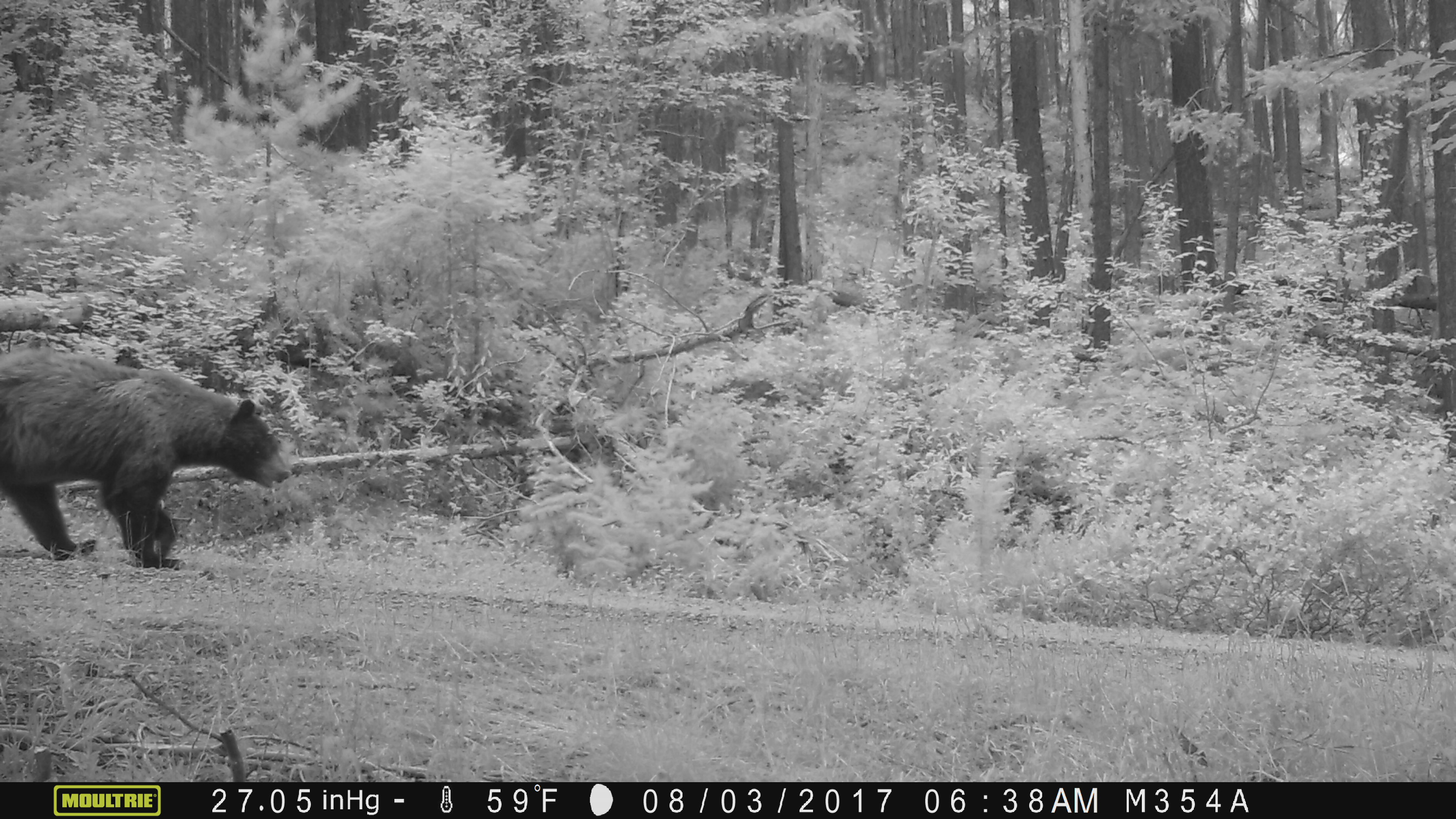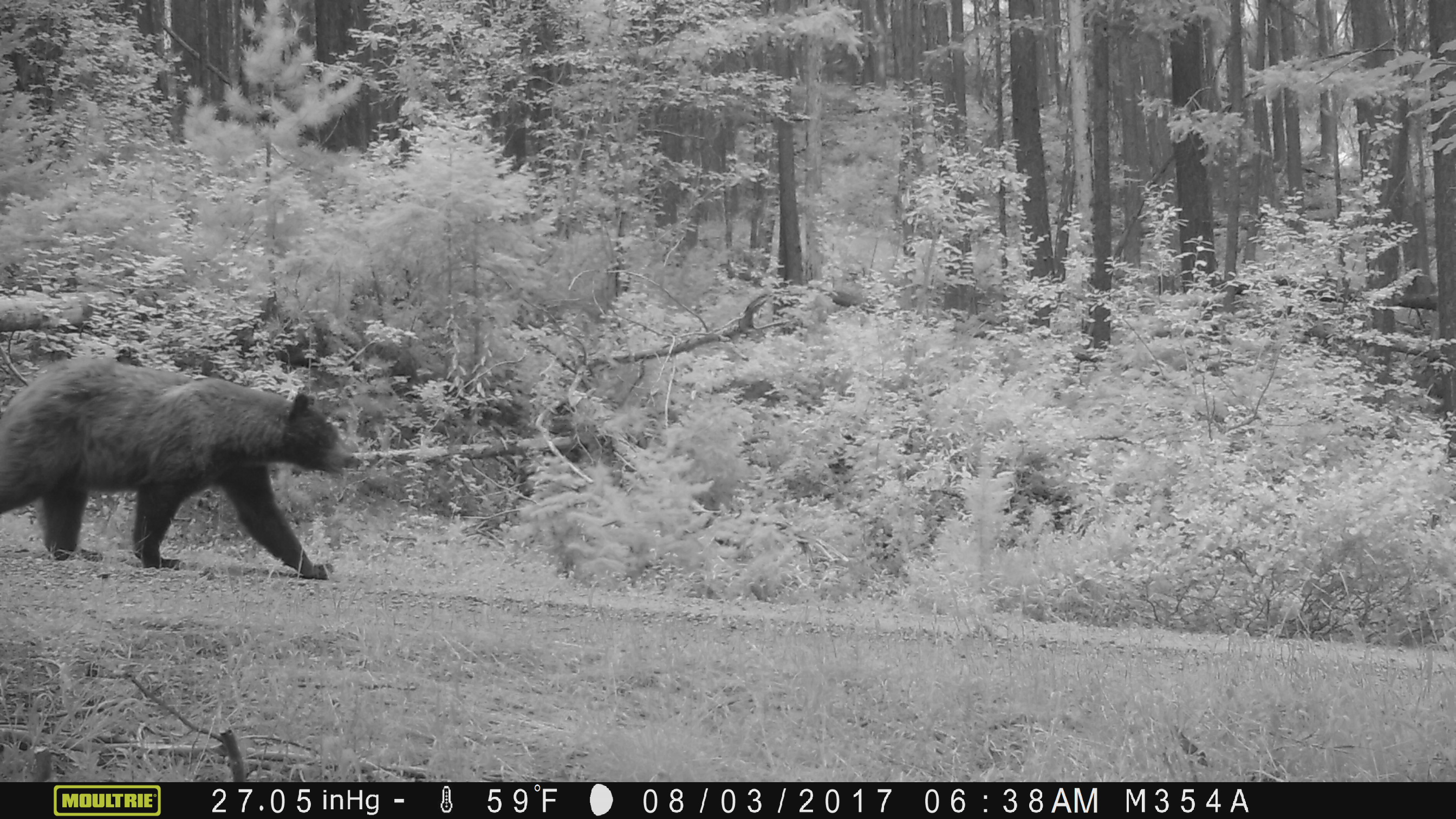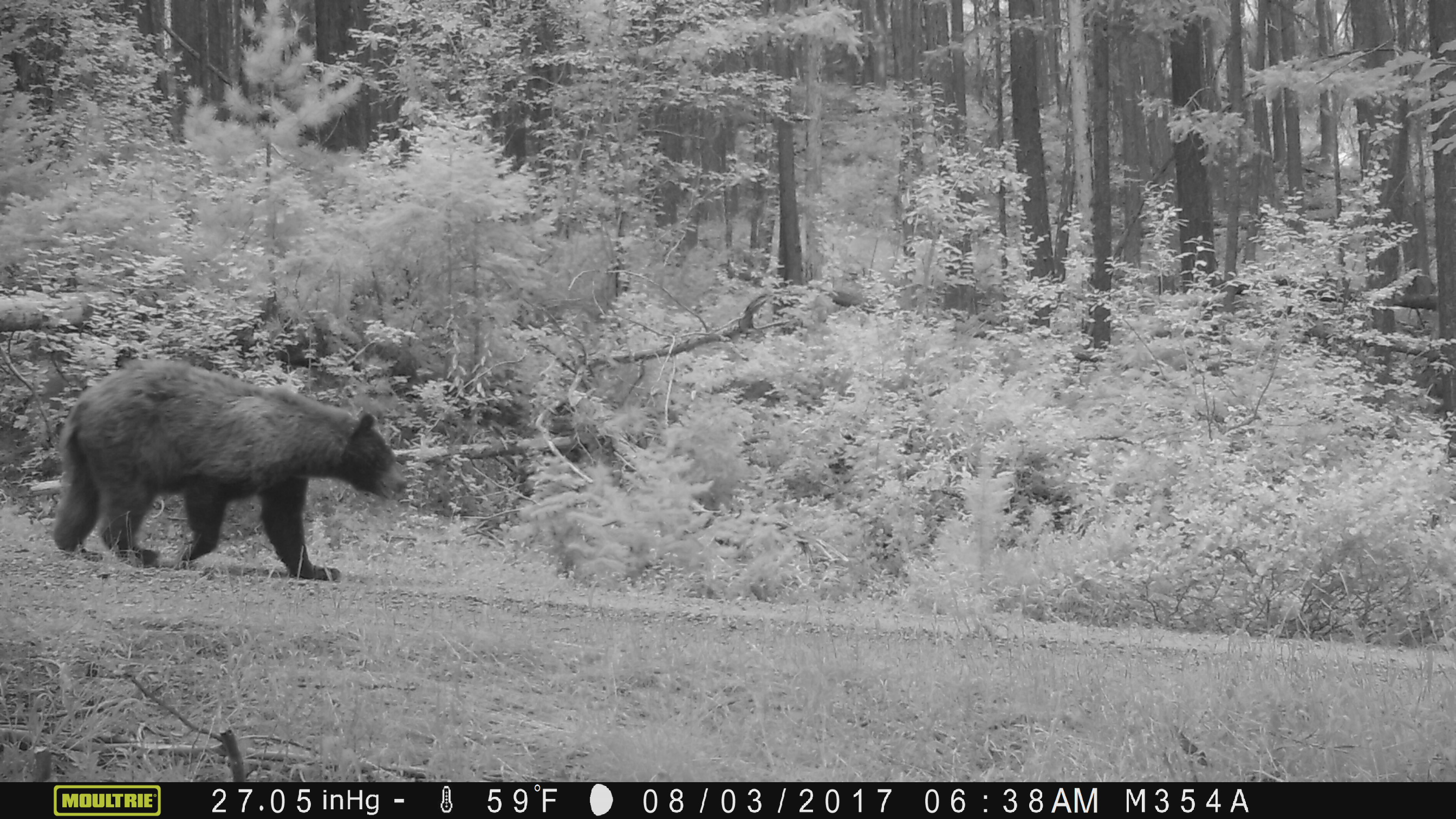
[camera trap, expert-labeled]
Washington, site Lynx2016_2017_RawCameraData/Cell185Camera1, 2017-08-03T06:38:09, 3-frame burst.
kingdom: Animalia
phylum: Chordata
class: Mammalia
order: Carnivora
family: Ursidae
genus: Ursus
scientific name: Ursus americanus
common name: american black bear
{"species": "Ursus americanus (american black bear)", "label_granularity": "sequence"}